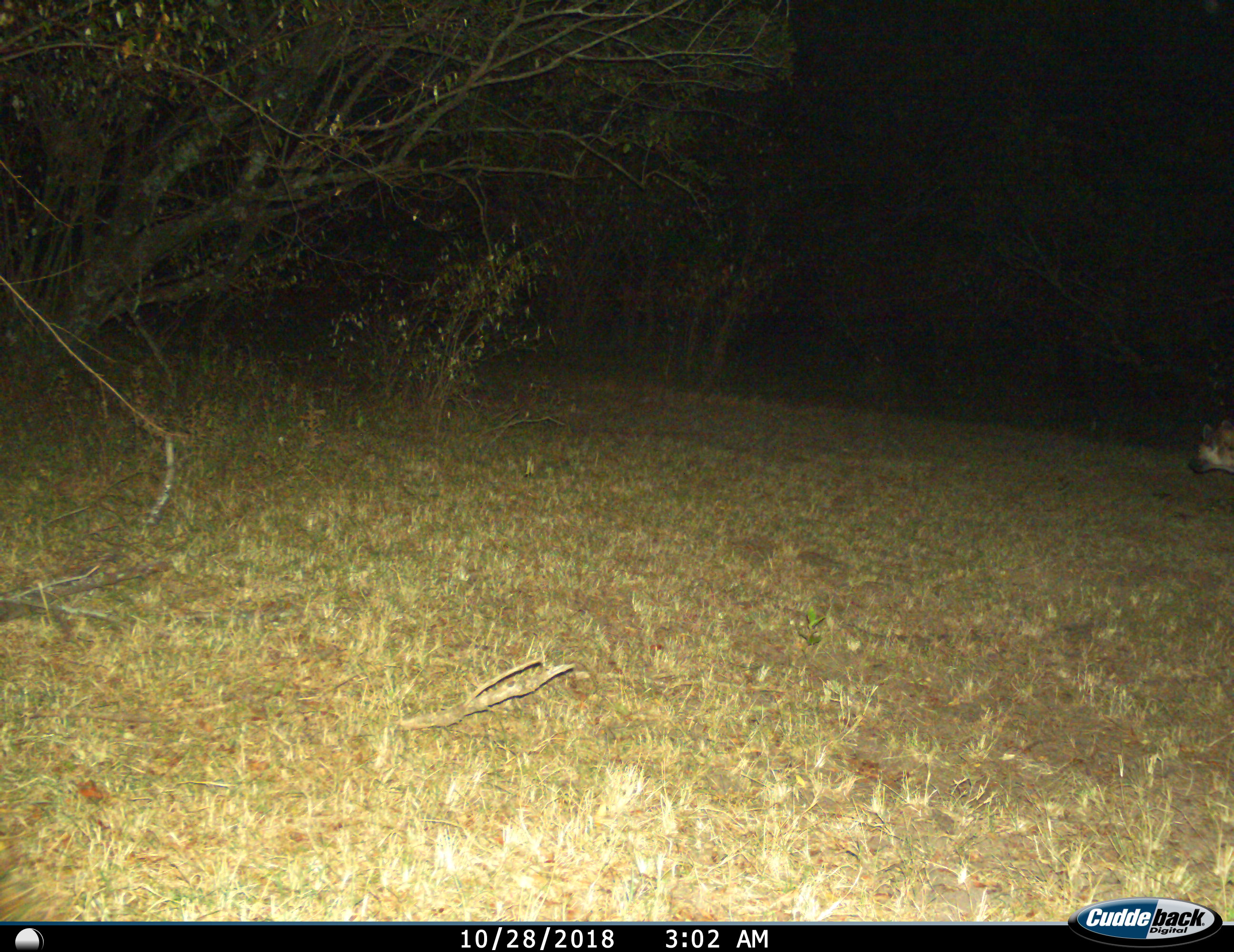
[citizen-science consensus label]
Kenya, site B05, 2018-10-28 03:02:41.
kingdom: Animalia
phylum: Chordata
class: Mammalia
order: Carnivora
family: Hyaenidae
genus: Crocuta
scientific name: Crocuta crocuta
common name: spotted hyena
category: hyenaspotted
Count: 1.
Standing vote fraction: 62%.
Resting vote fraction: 0%.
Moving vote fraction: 50%.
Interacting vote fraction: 0%.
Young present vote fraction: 0%.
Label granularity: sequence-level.